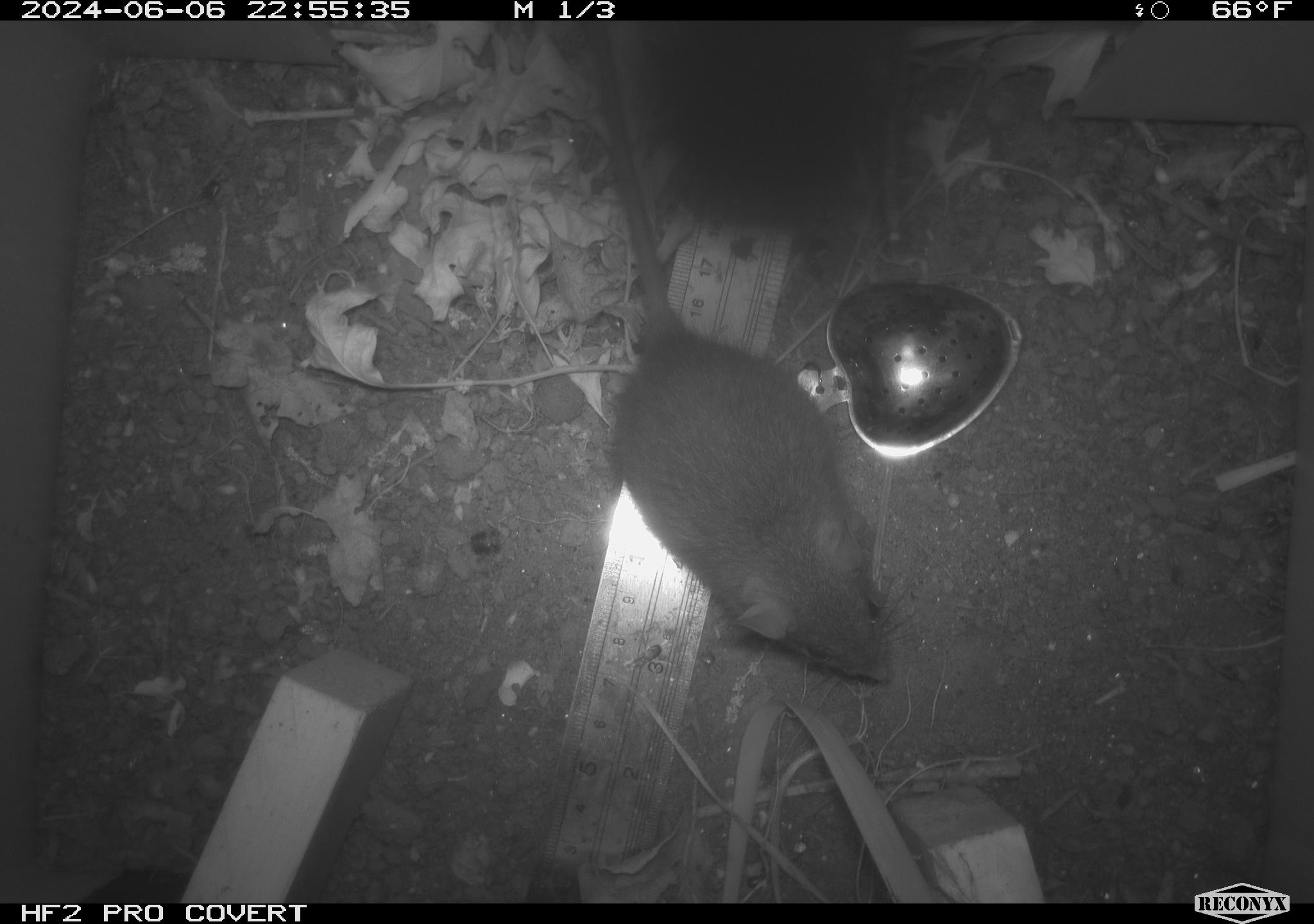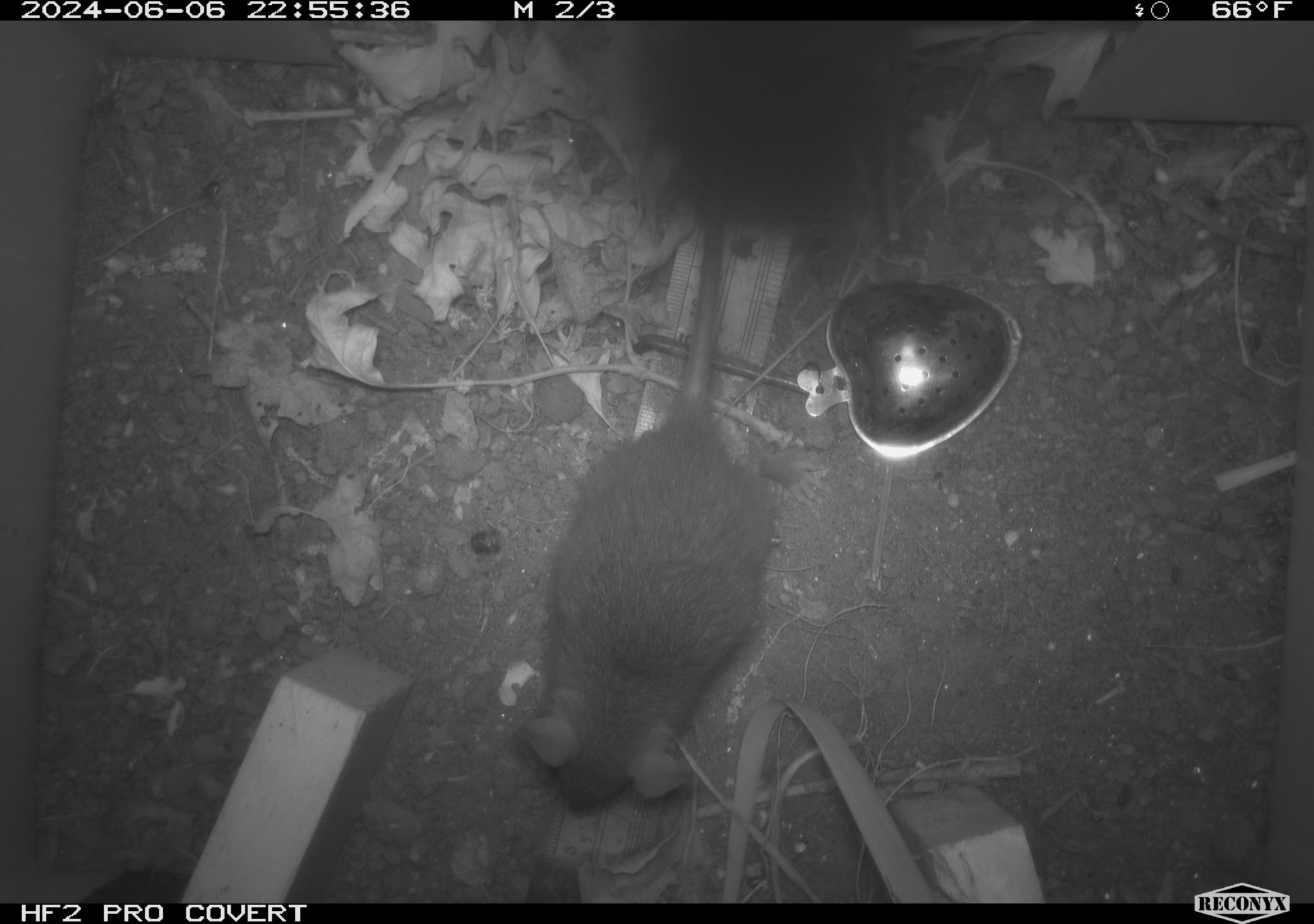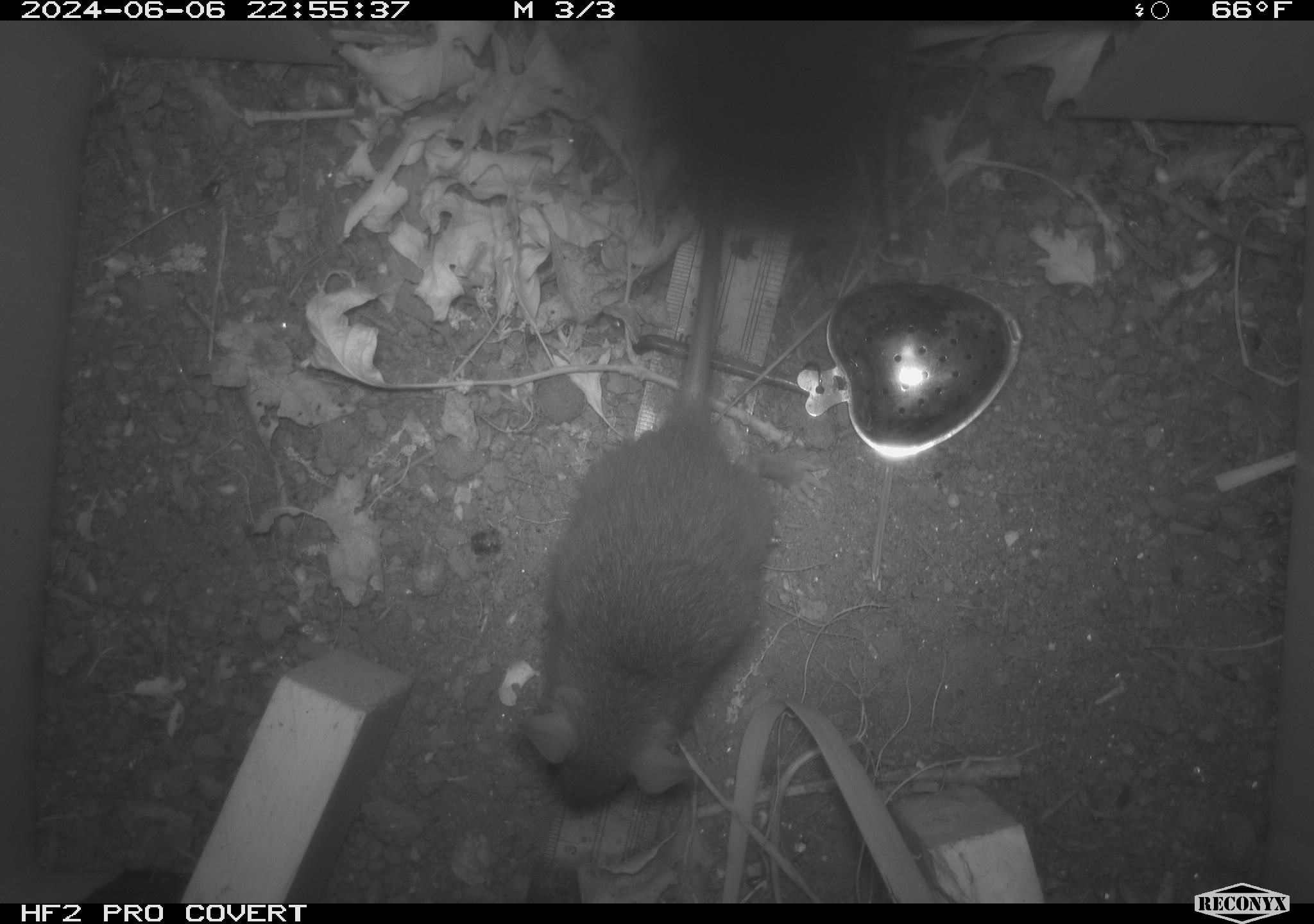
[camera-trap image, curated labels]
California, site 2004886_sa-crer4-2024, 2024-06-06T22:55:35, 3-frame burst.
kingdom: Animalia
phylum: Chordata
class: Mammalia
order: Rodentia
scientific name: Rodentia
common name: mouse species